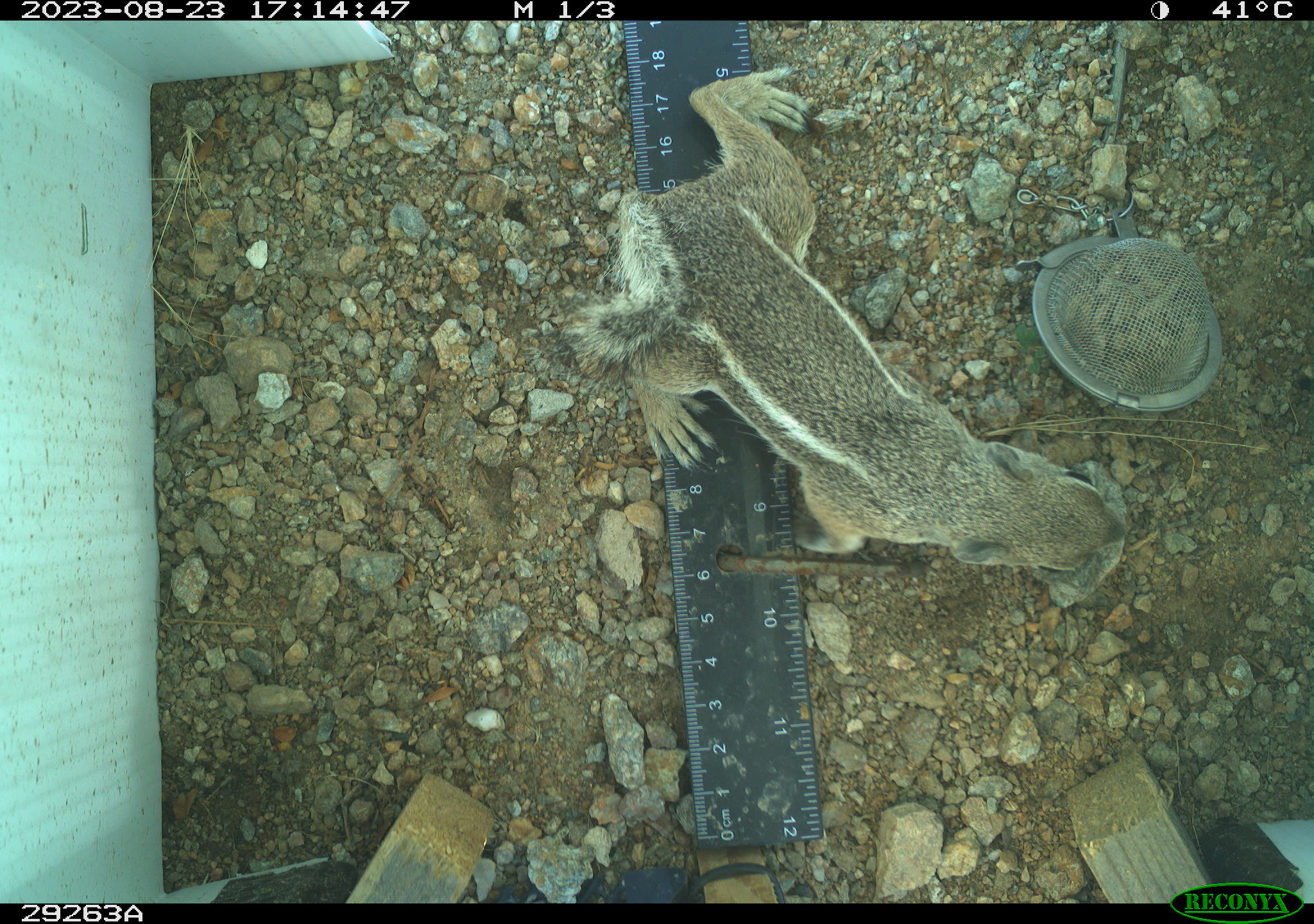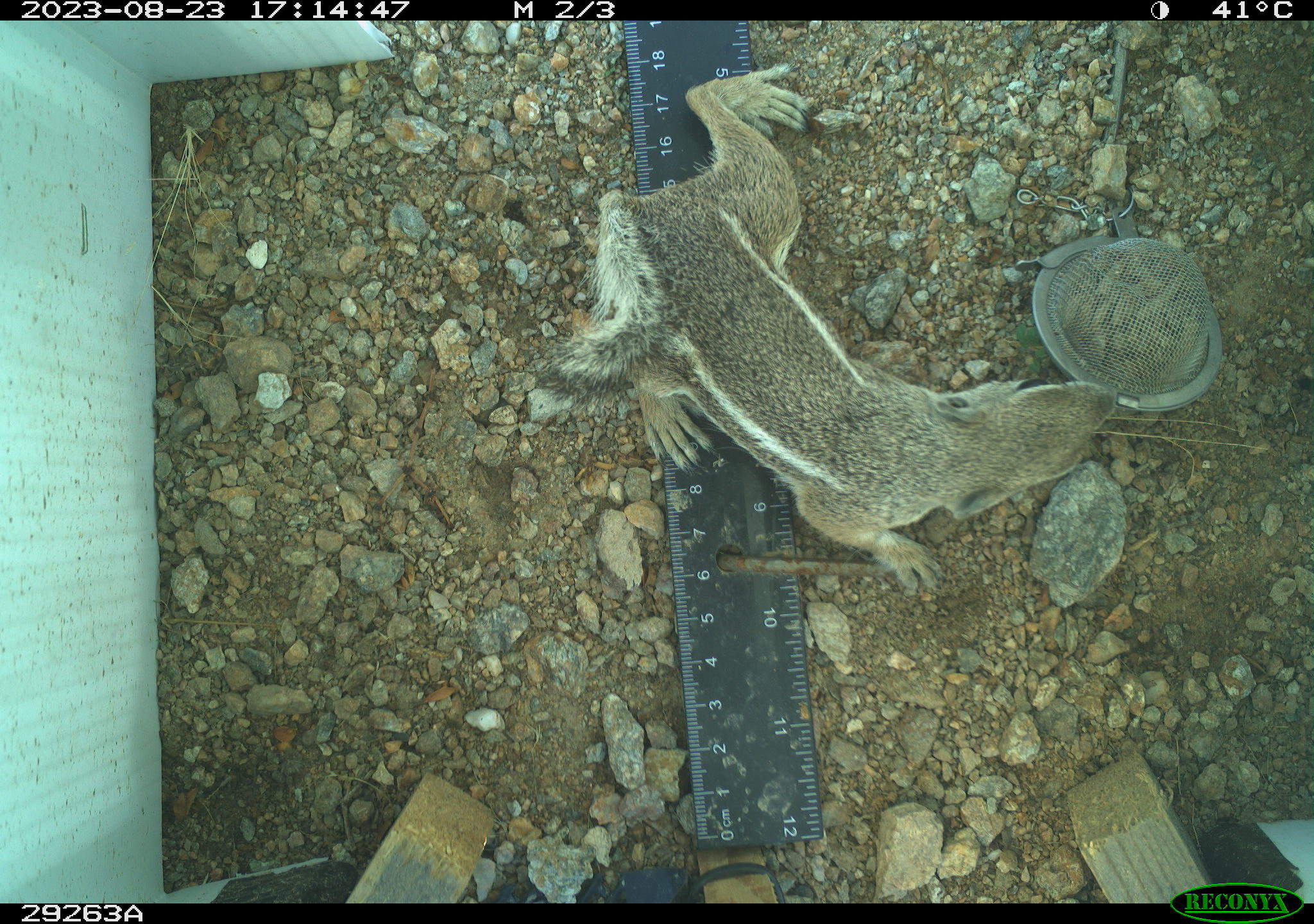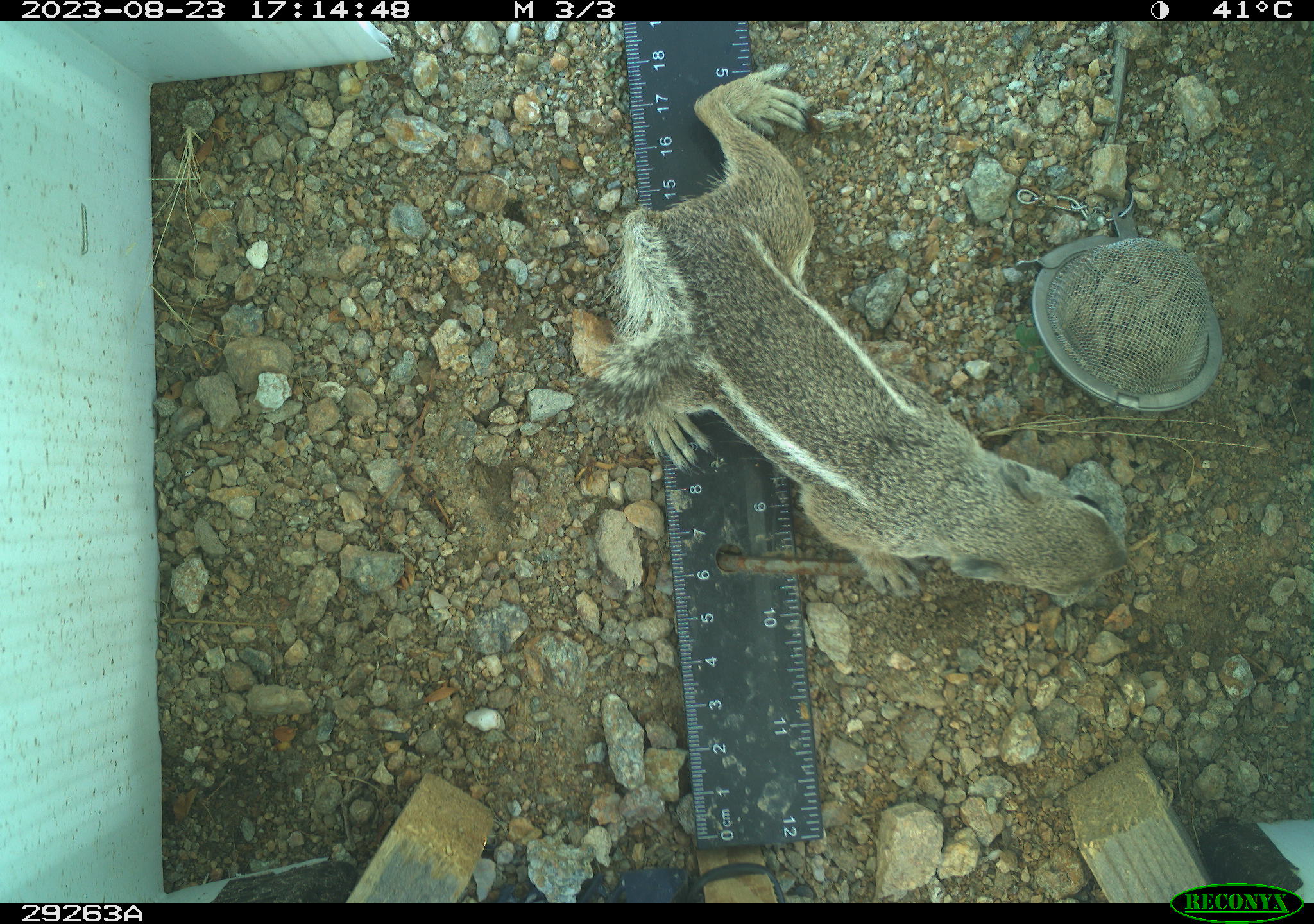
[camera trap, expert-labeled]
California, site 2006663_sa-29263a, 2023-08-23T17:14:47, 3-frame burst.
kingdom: Animalia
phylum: Chordata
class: Mammalia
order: Rodentia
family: Sciuridae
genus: Ammospermophilus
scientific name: Ammospermophilus leucurus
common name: white-tailed antelope squirrel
White-tailed antelope squirrel (Ammospermophilus leucurus).